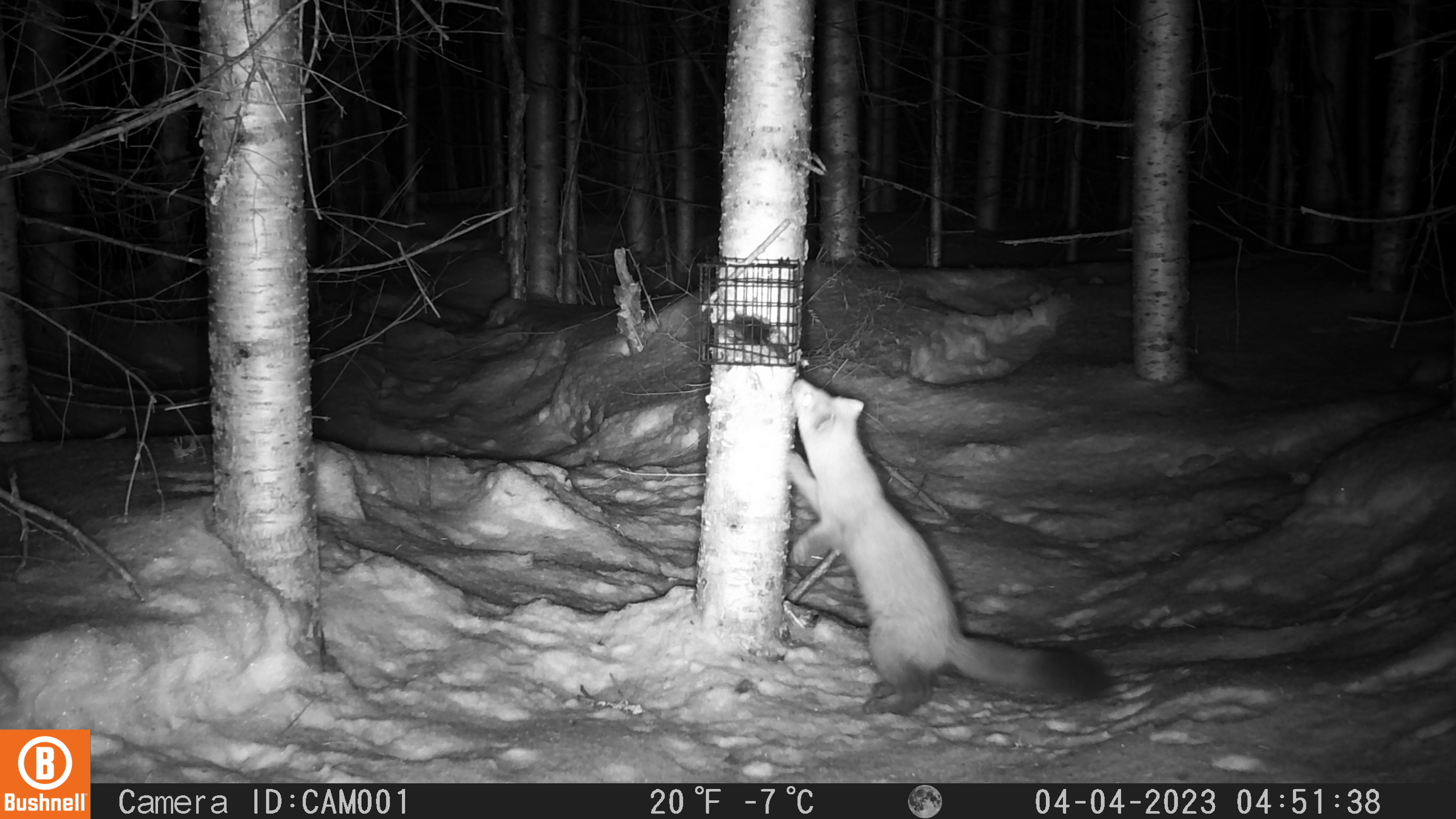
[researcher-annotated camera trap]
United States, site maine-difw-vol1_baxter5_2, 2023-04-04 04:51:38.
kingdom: Animalia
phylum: Chordata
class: Mammalia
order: Carnivora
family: Mustelidae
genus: Martes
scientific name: Martes americana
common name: american marten